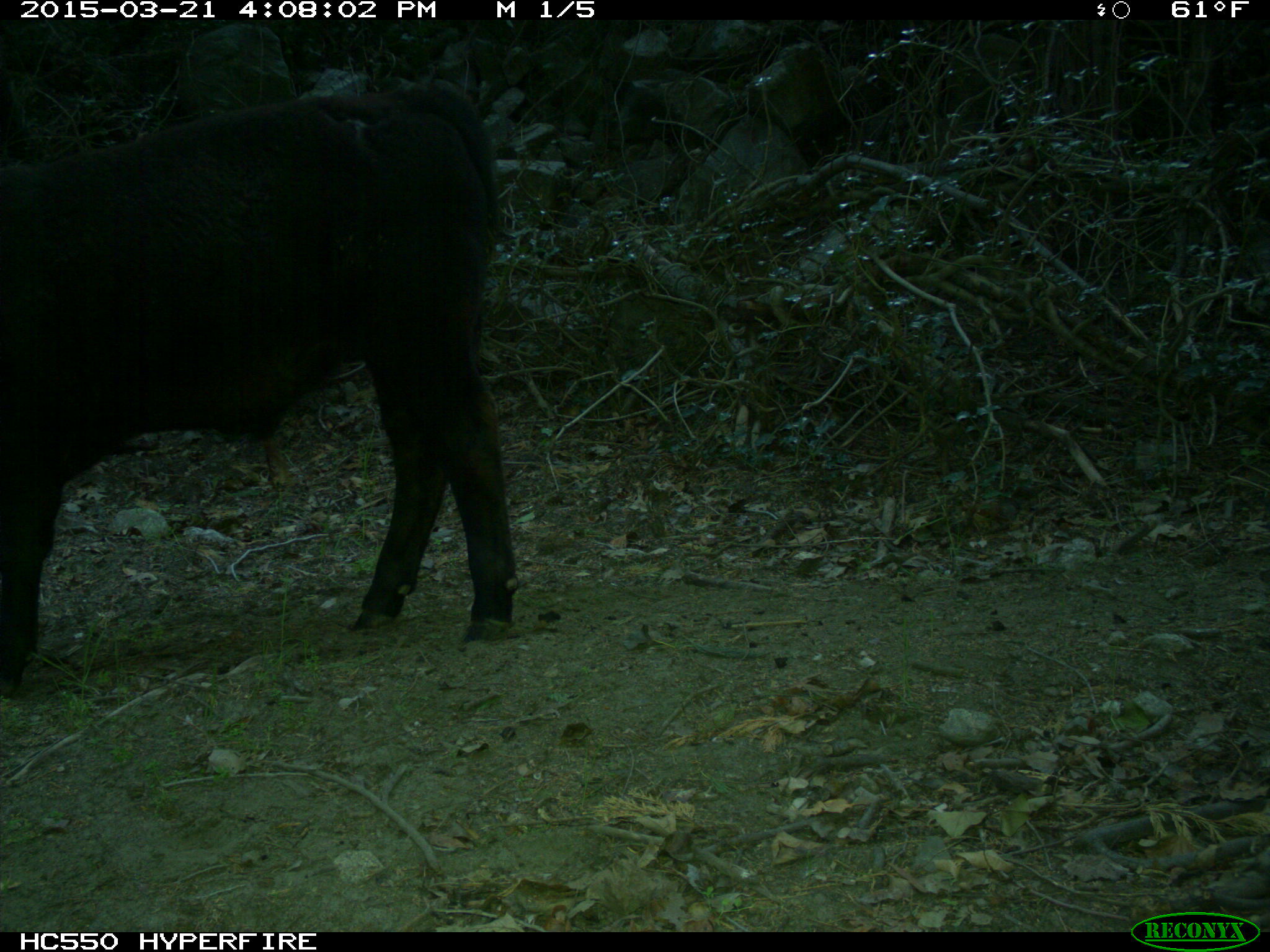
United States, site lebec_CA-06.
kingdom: Animalia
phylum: Chordata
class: Mammalia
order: Artiodactyla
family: Bovidae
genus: Bos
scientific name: Bos taurus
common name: domestic cow